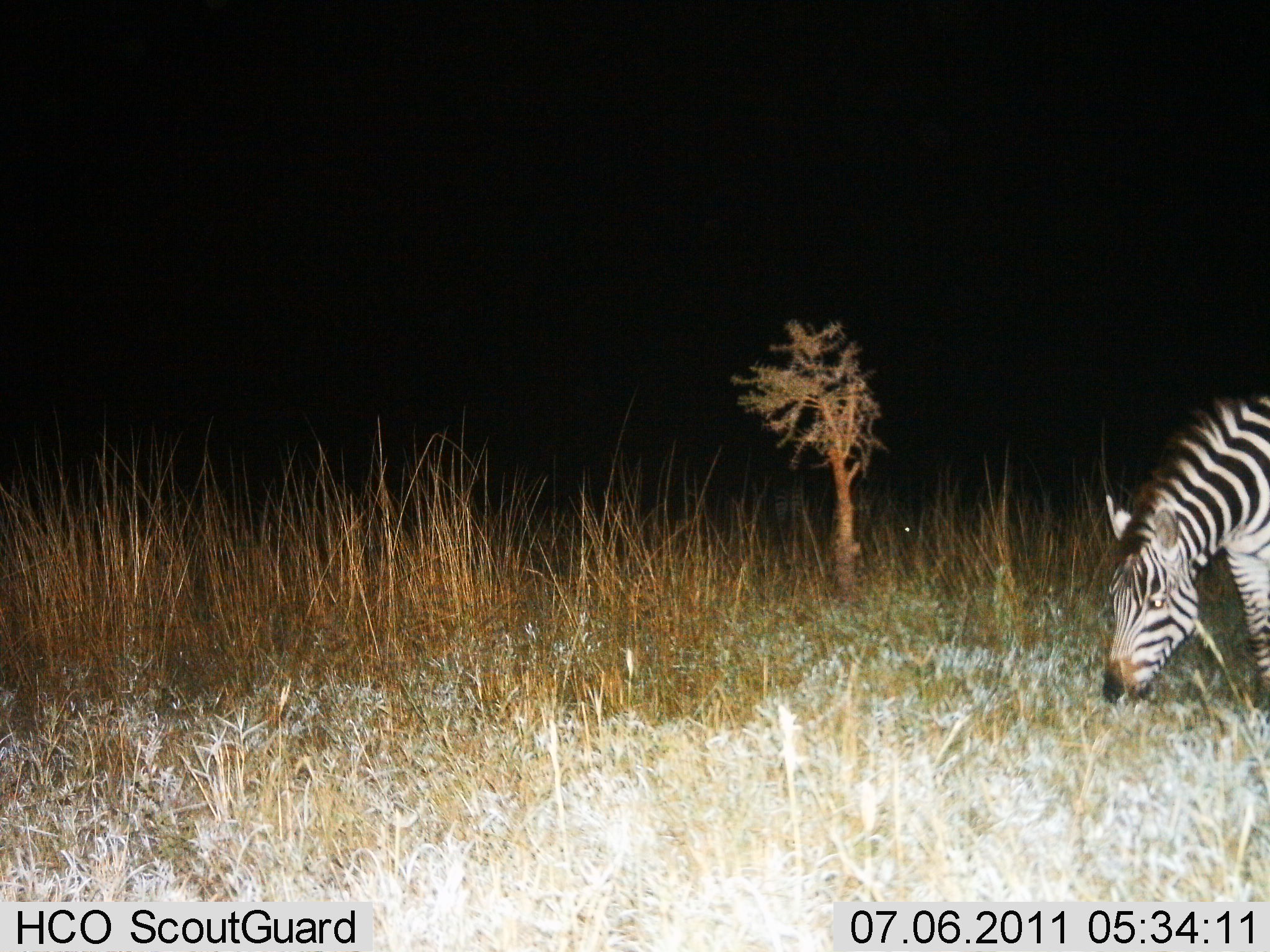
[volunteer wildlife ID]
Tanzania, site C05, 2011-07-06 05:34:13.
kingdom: Animalia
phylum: Chordata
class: Mammalia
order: Perissodactyla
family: Equidae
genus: Equus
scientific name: Equus quagga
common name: plains zebra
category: zebra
Zebra (plains zebra) (Equus quagga), count 1. Behavior (volunteer vote fractions): standing 23%, resting 0%, moving 0%, interacting 0%. Young present (vote fraction): 0%. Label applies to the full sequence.